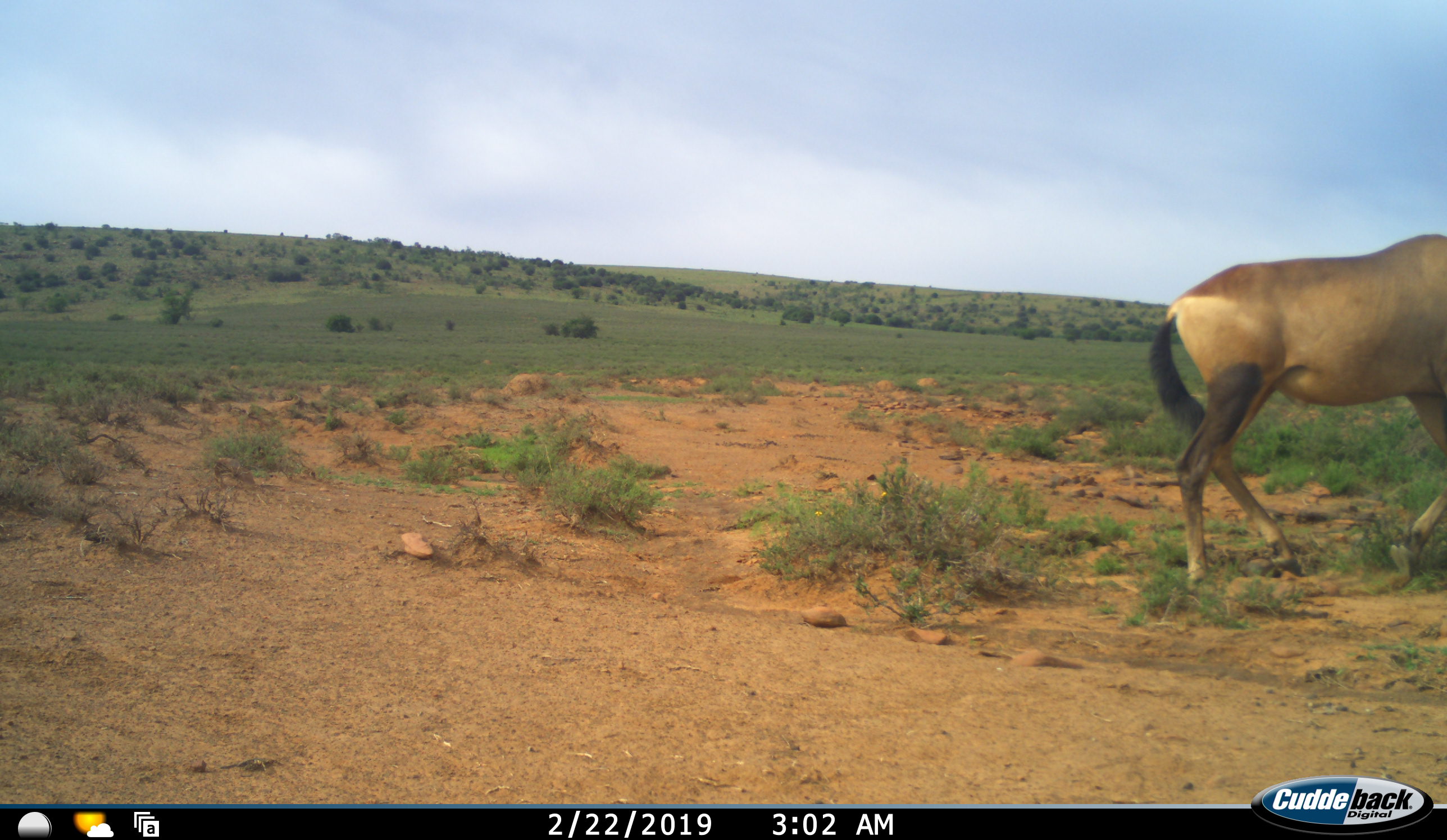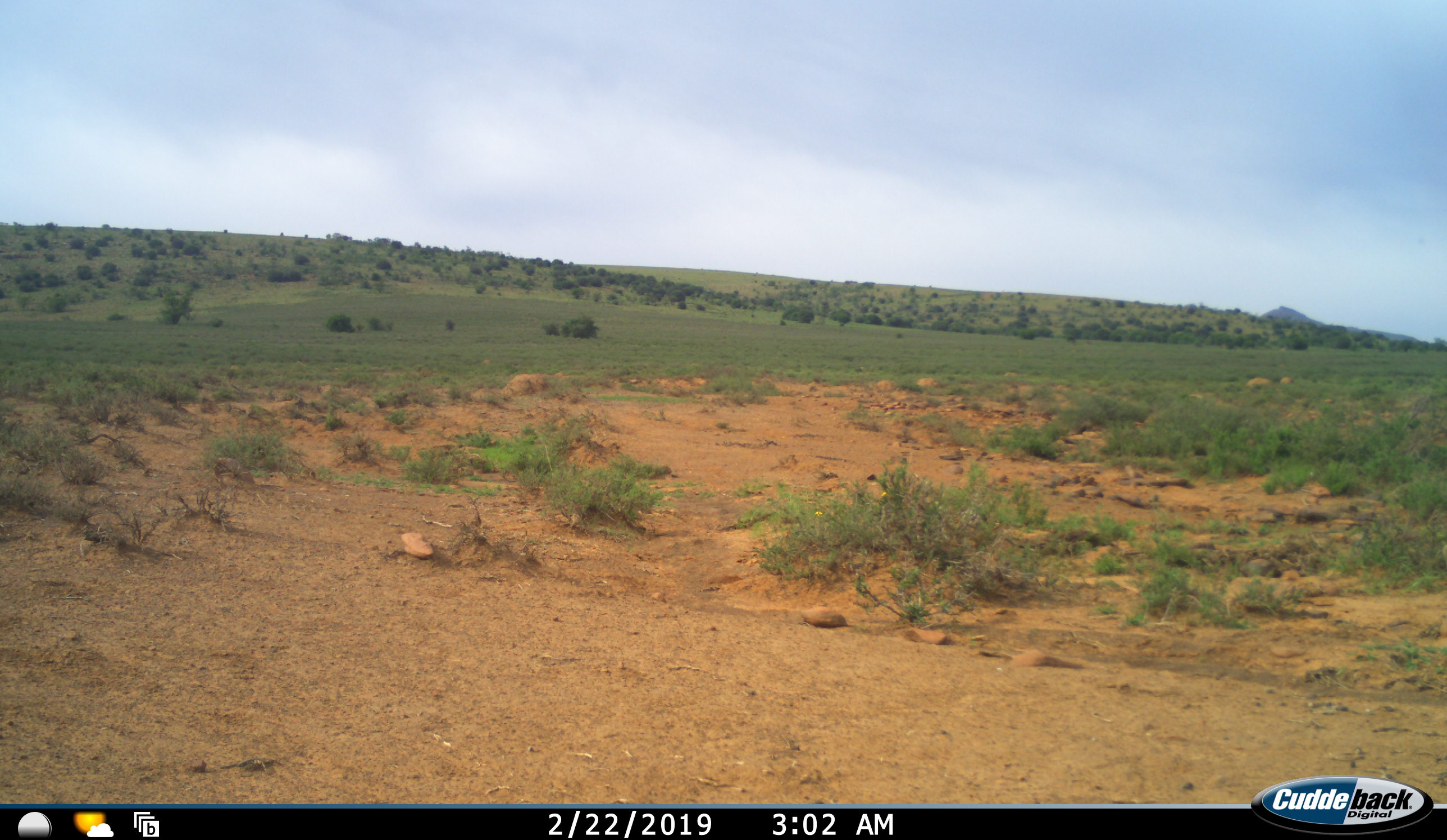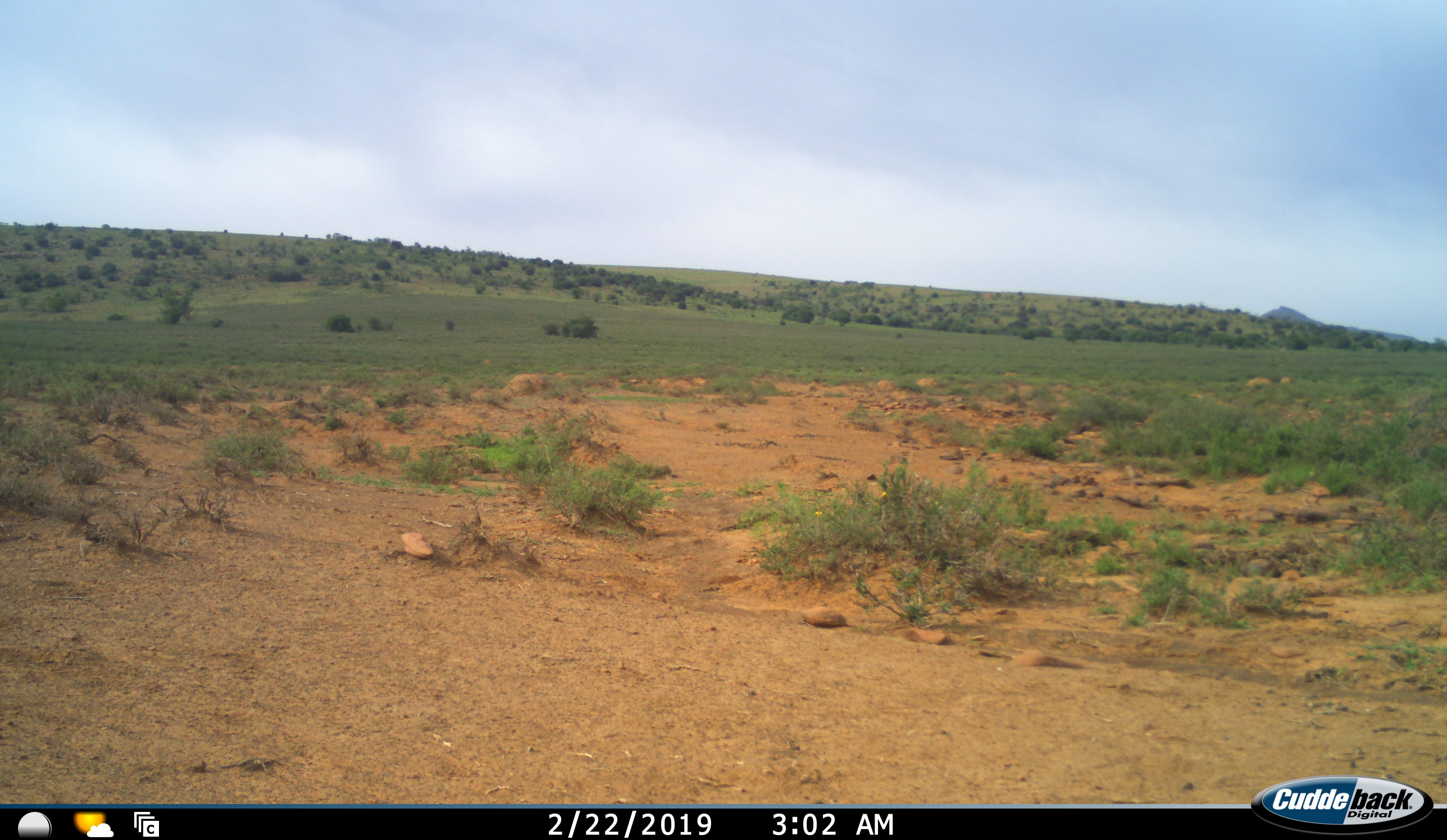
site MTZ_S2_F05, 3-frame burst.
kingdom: Animalia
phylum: Chordata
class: Mammalia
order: Artiodactyla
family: Bovidae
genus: Alcelaphus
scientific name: Alcelaphus buselaphus caama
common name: red hartebeest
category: hartebeestred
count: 1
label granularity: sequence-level